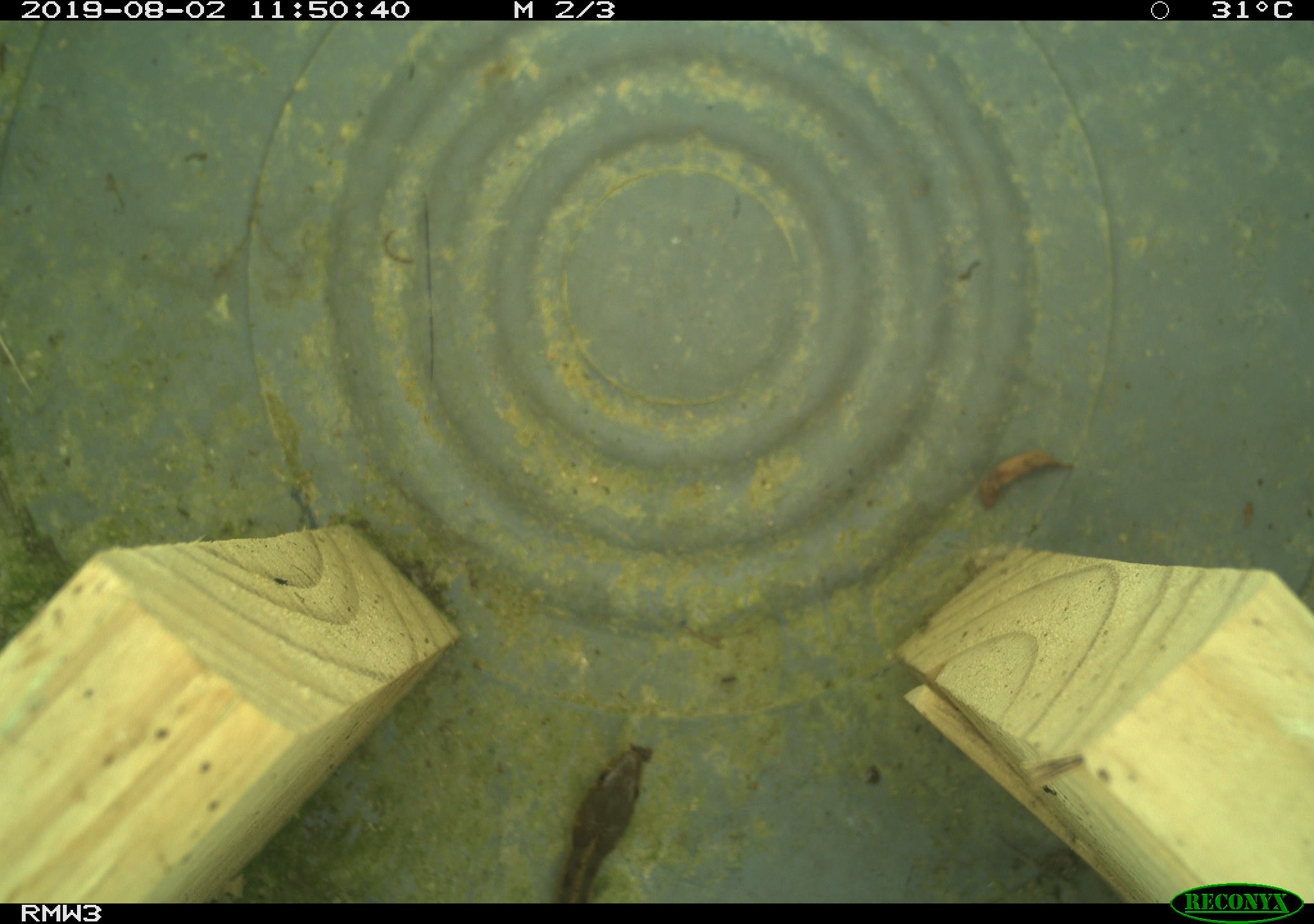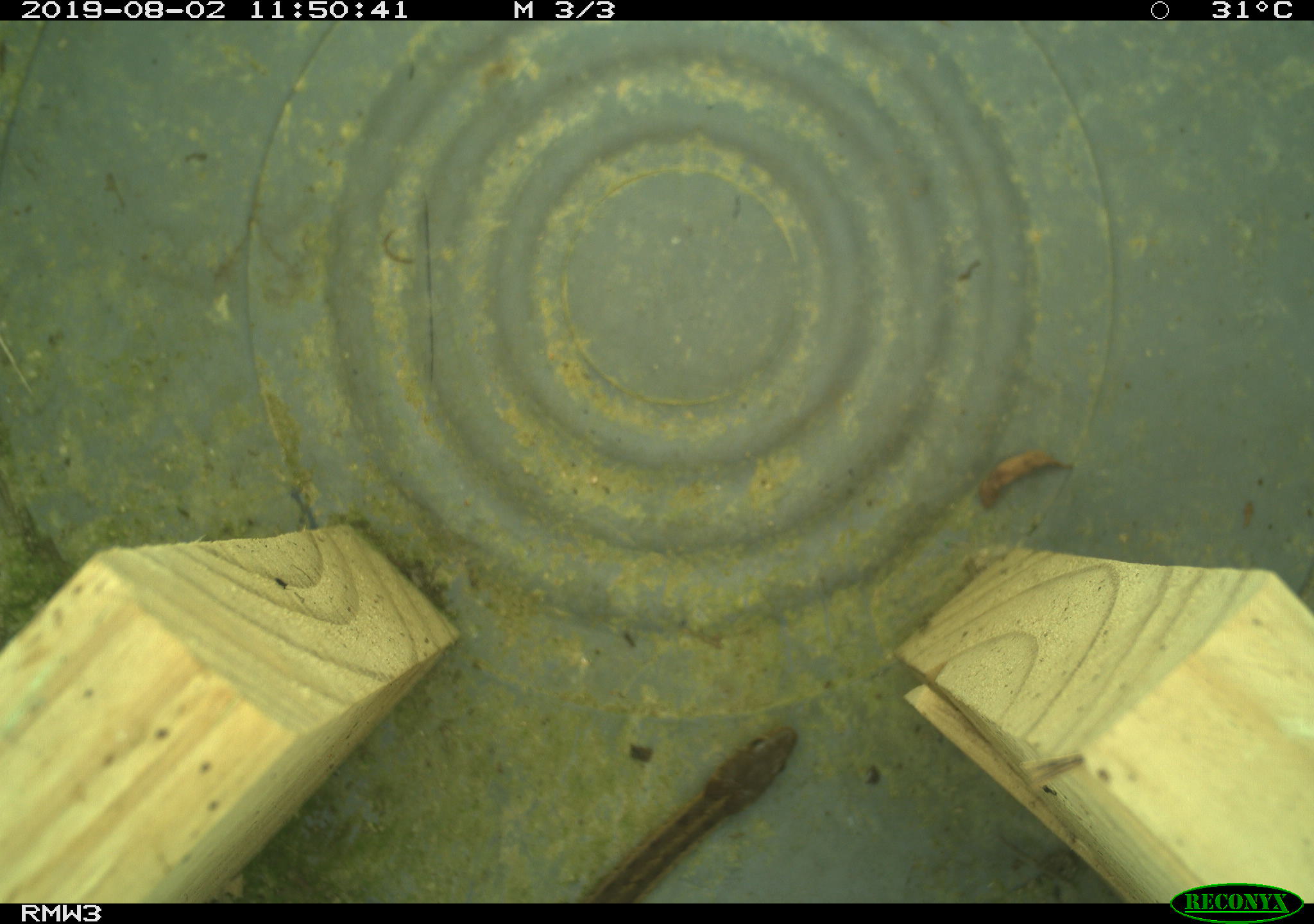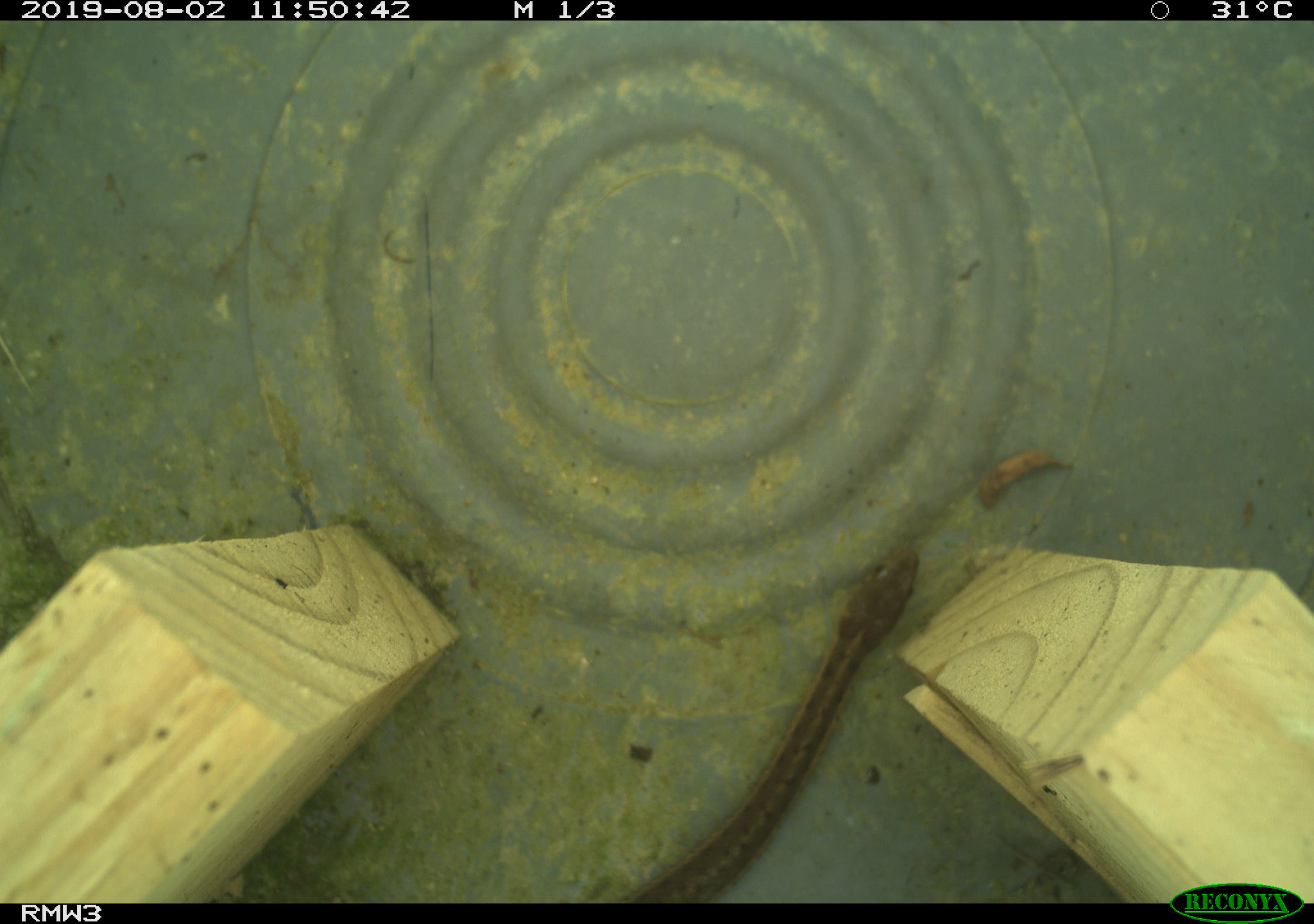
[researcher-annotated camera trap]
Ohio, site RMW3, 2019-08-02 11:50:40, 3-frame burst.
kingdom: Animalia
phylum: Chordata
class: Reptilia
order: Squamata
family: Colubridae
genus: Thamnophis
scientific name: Thamnophis sirtalis sirtalis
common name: eastern gartersnake